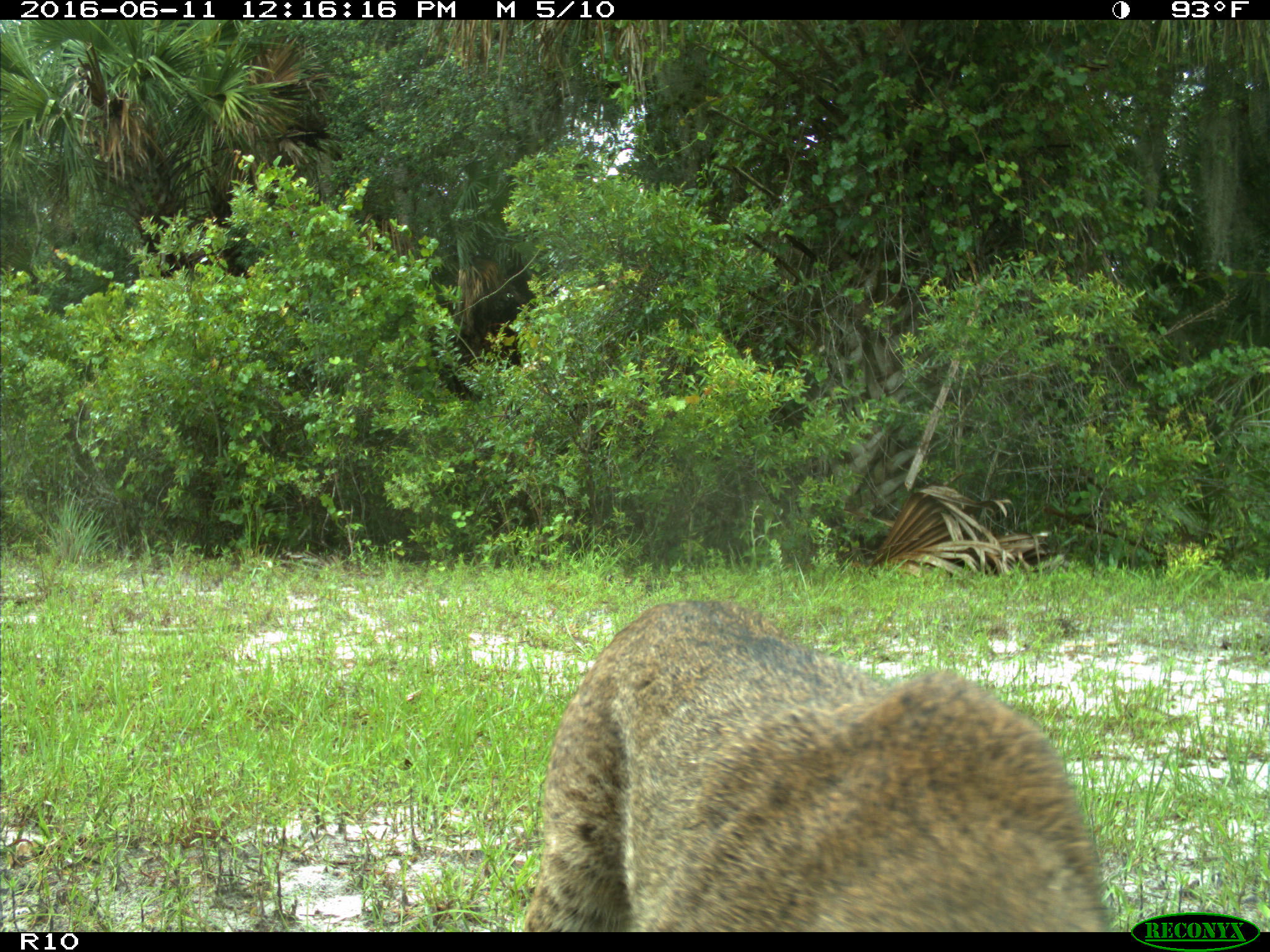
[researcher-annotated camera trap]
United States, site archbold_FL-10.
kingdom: Animalia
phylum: Chordata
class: Mammalia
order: Carnivora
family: Felidae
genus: Lynx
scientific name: Lynx rufus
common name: bobcat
Lynx rufus (bobcat).